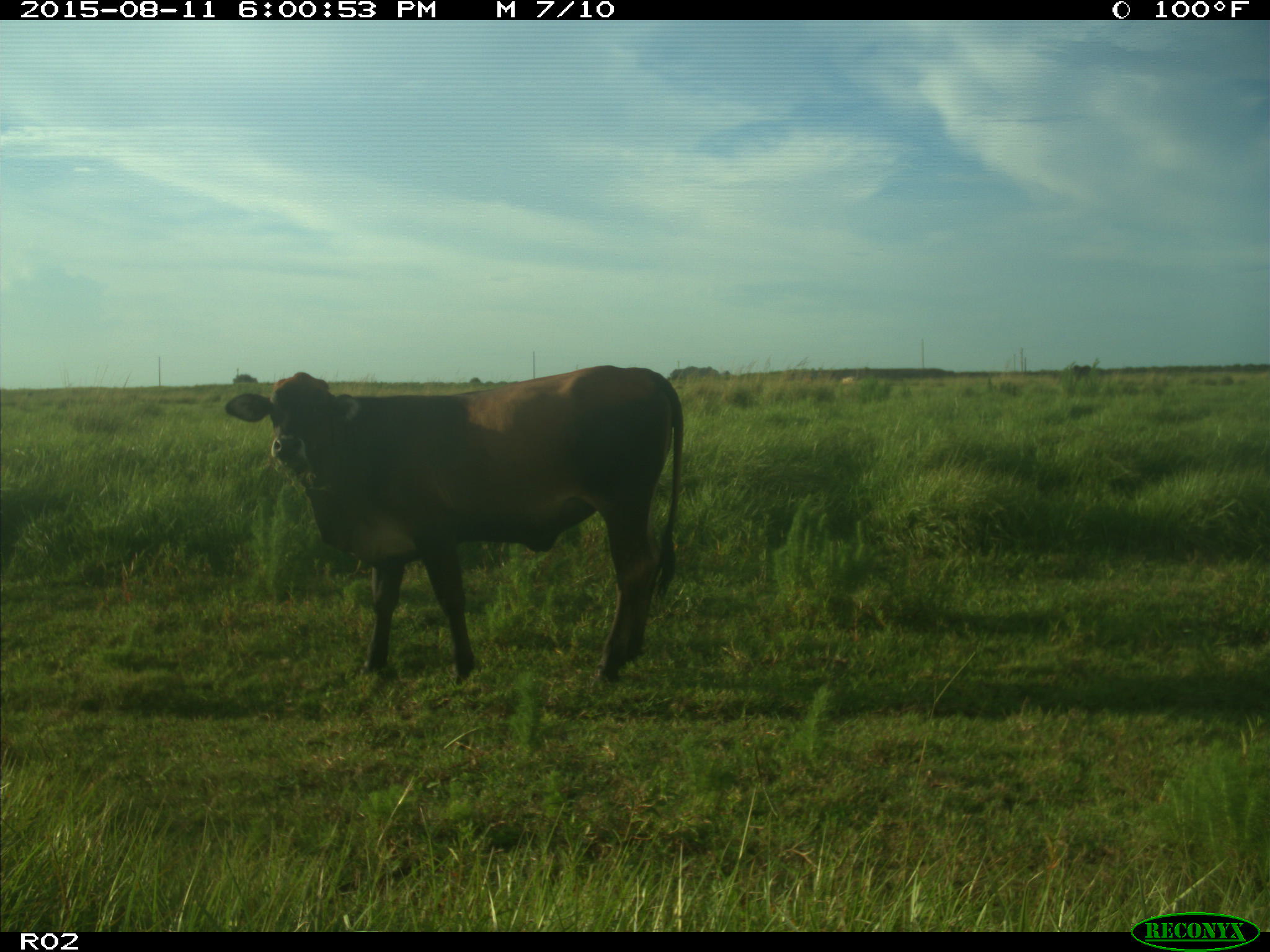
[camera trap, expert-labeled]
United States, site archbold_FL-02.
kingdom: Animalia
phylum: Chordata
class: Mammalia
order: Artiodactyla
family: Bovidae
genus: Bos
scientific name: Bos taurus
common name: domestic cow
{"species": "Bos taurus (domestic cow)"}